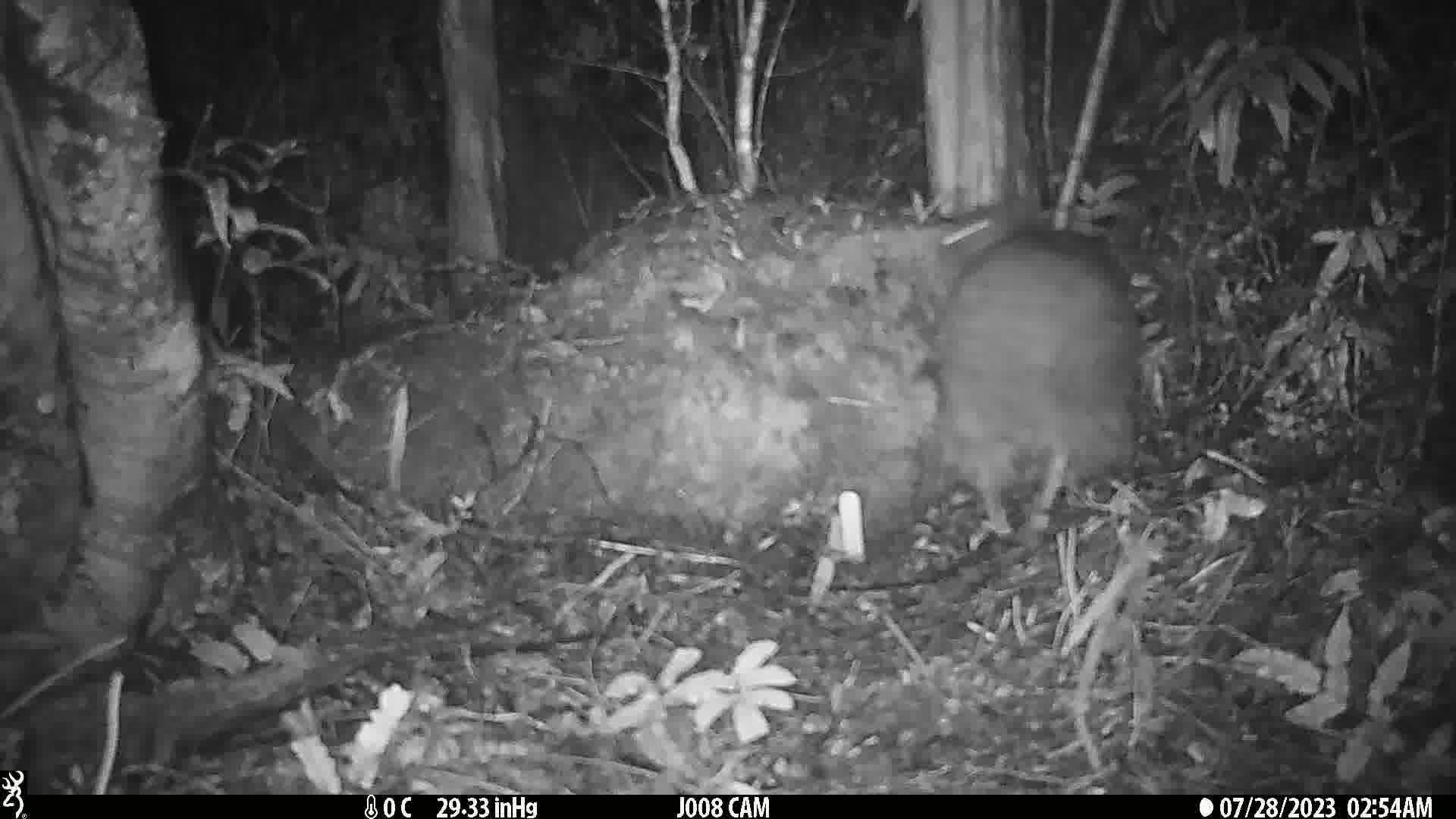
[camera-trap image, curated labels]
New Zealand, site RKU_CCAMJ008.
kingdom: Animalia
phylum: Chordata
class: Aves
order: Apterygiformes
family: Apterygidae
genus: Apteryx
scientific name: Apteryx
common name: kiwi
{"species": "kiwi (Apteryx)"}